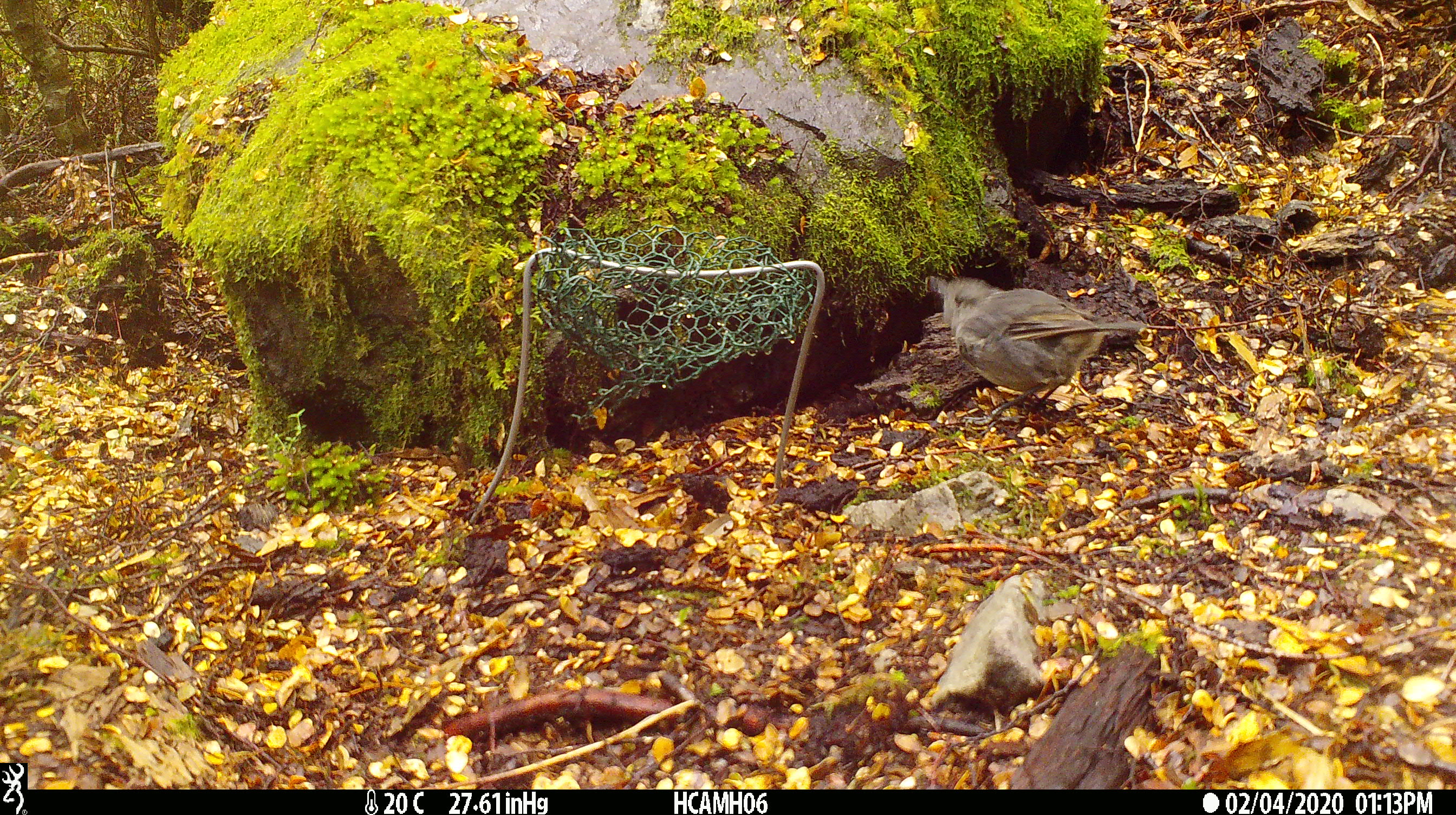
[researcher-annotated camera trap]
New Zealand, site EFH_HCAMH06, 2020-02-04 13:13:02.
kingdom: Animalia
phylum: Chordata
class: Aves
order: Passeriformes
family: Petroicidae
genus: Petroica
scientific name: Petroica australis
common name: new zealand robin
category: robin